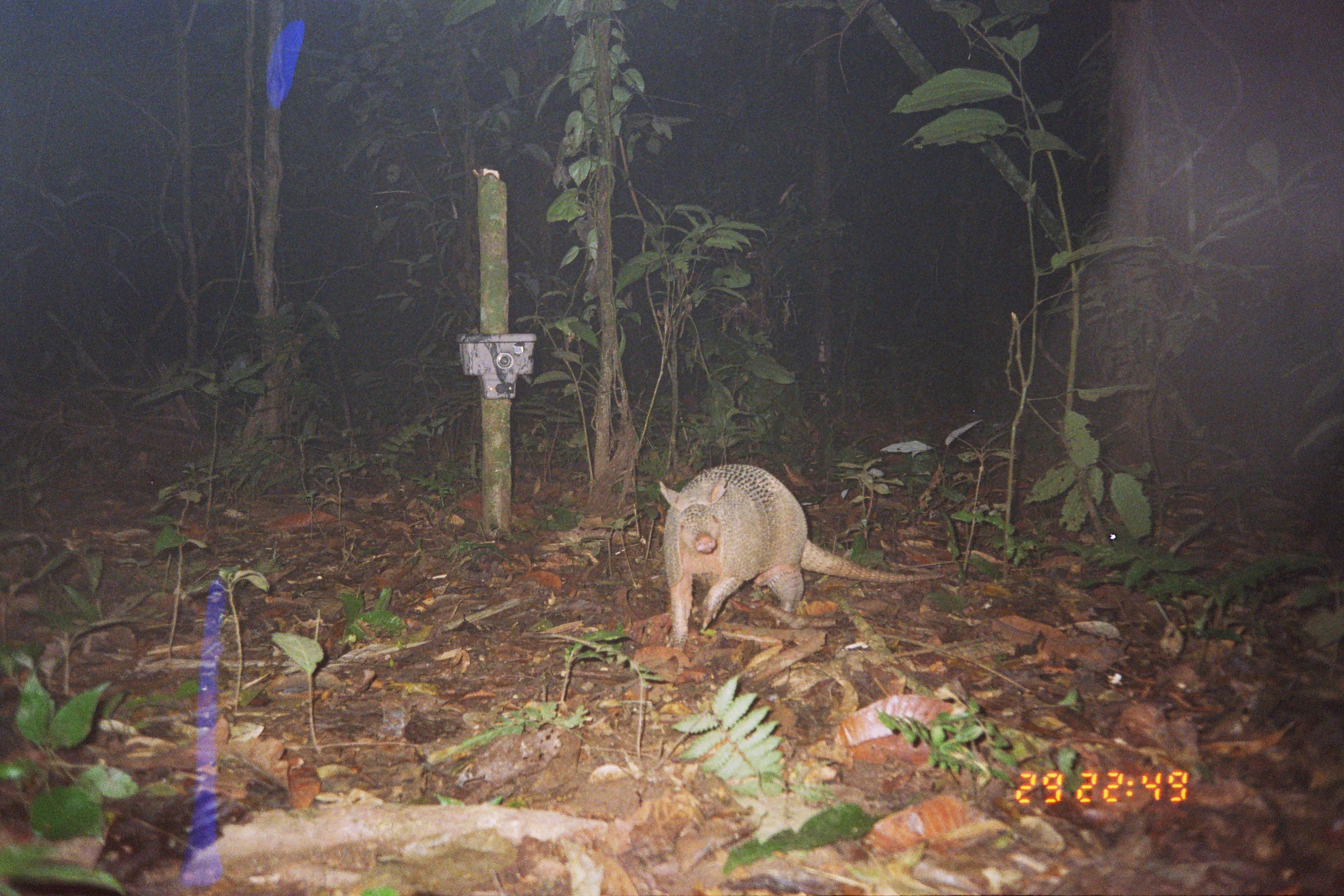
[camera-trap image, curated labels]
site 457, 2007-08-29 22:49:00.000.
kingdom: Animalia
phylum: Chordata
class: Mammalia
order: Cingulata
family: Dasypodidae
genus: Dasypus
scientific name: Dasypus novemcinctus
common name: nine-banded armadillo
Dasypus novemcinctus (nine-banded armadillo).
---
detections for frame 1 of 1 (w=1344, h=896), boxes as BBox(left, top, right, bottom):
dasypus novemcinctus: BBox(656, 462, 952, 655)